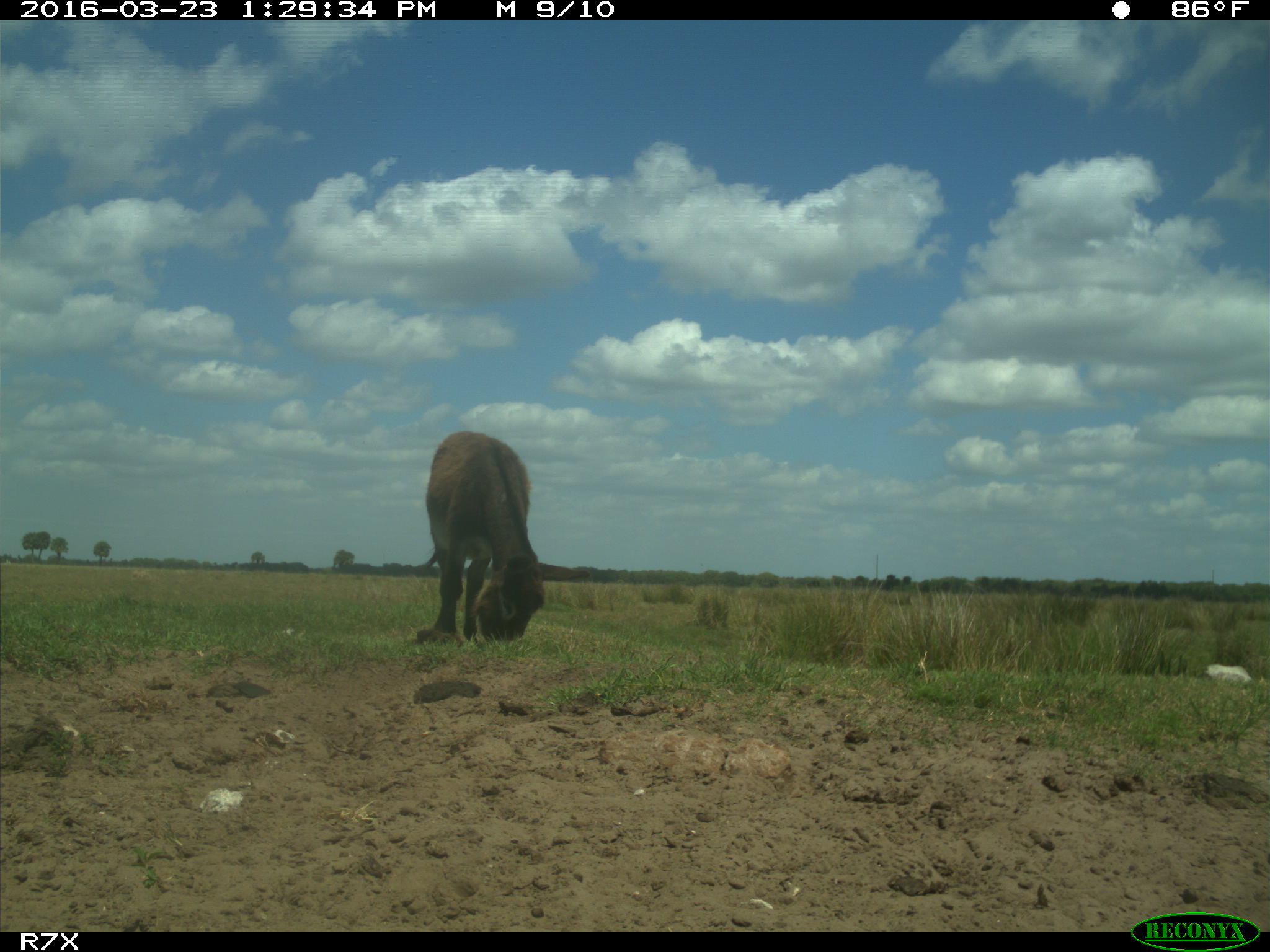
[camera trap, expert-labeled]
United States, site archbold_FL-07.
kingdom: Animalia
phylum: Chordata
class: Mammalia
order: Artiodactyla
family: Bovidae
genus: Bos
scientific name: Bos taurus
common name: domestic cow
Bos taurus (domestic cow).